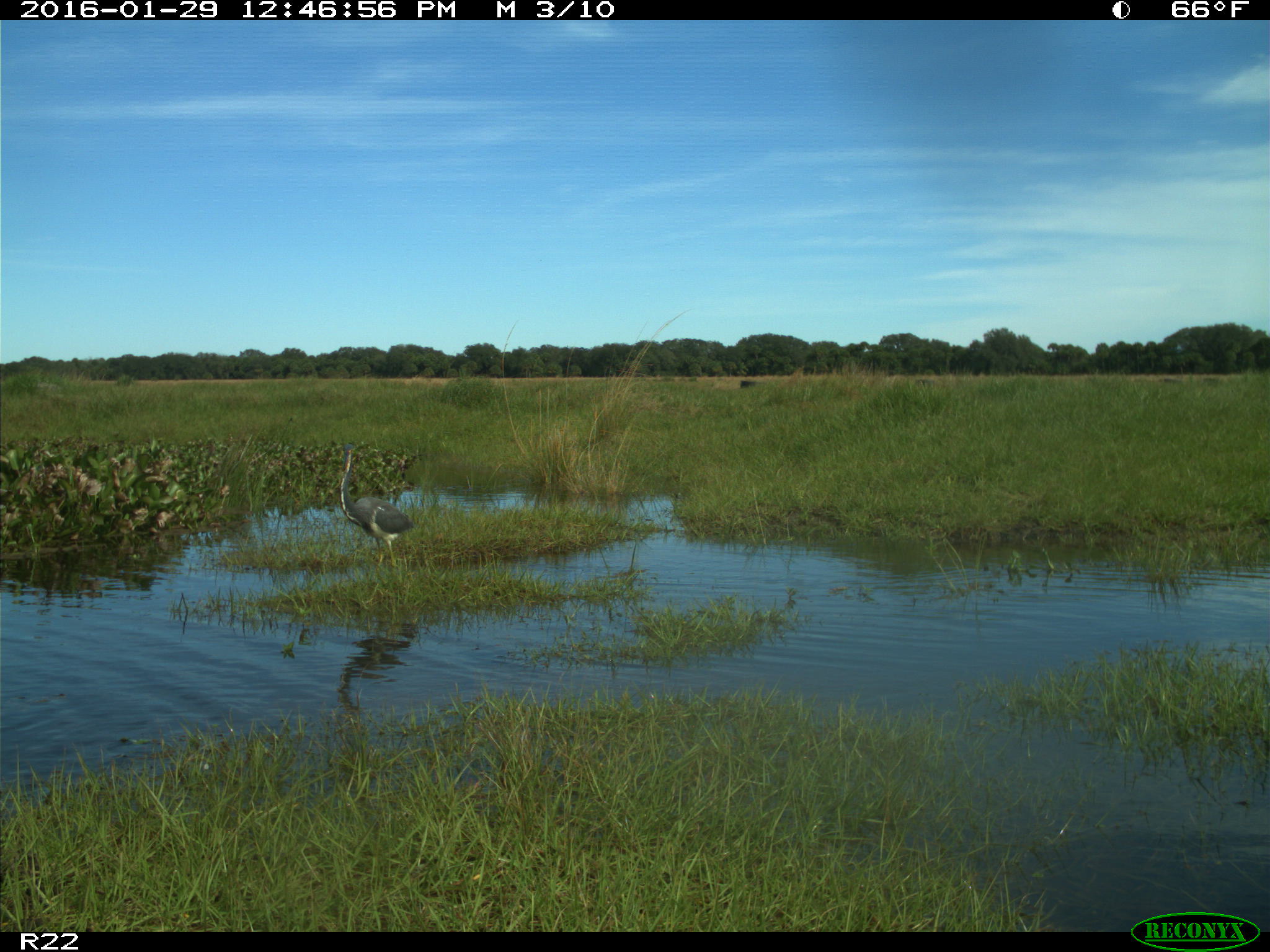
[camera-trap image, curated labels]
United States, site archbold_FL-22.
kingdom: Animalia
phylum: Chordata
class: Aves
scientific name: Aves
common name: birds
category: unidentified bird